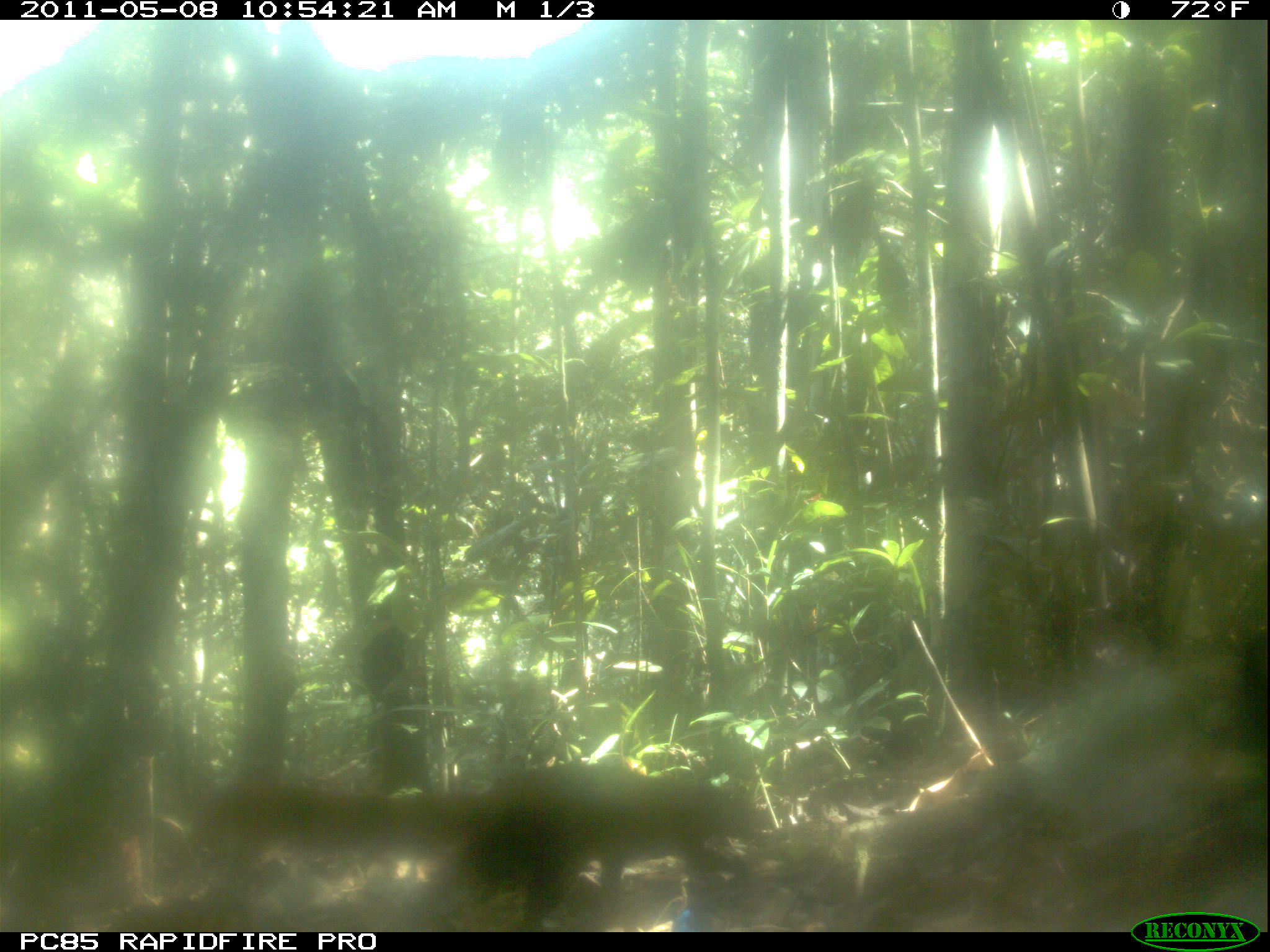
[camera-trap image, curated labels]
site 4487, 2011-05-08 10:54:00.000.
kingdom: Animalia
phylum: Chordata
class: Mammalia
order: Carnivora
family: Eupleridae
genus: Galidia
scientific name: Galidia elegans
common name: ring-tailed vontsira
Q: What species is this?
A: Galidia elegans (ring-tailed vontsira).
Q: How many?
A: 1.